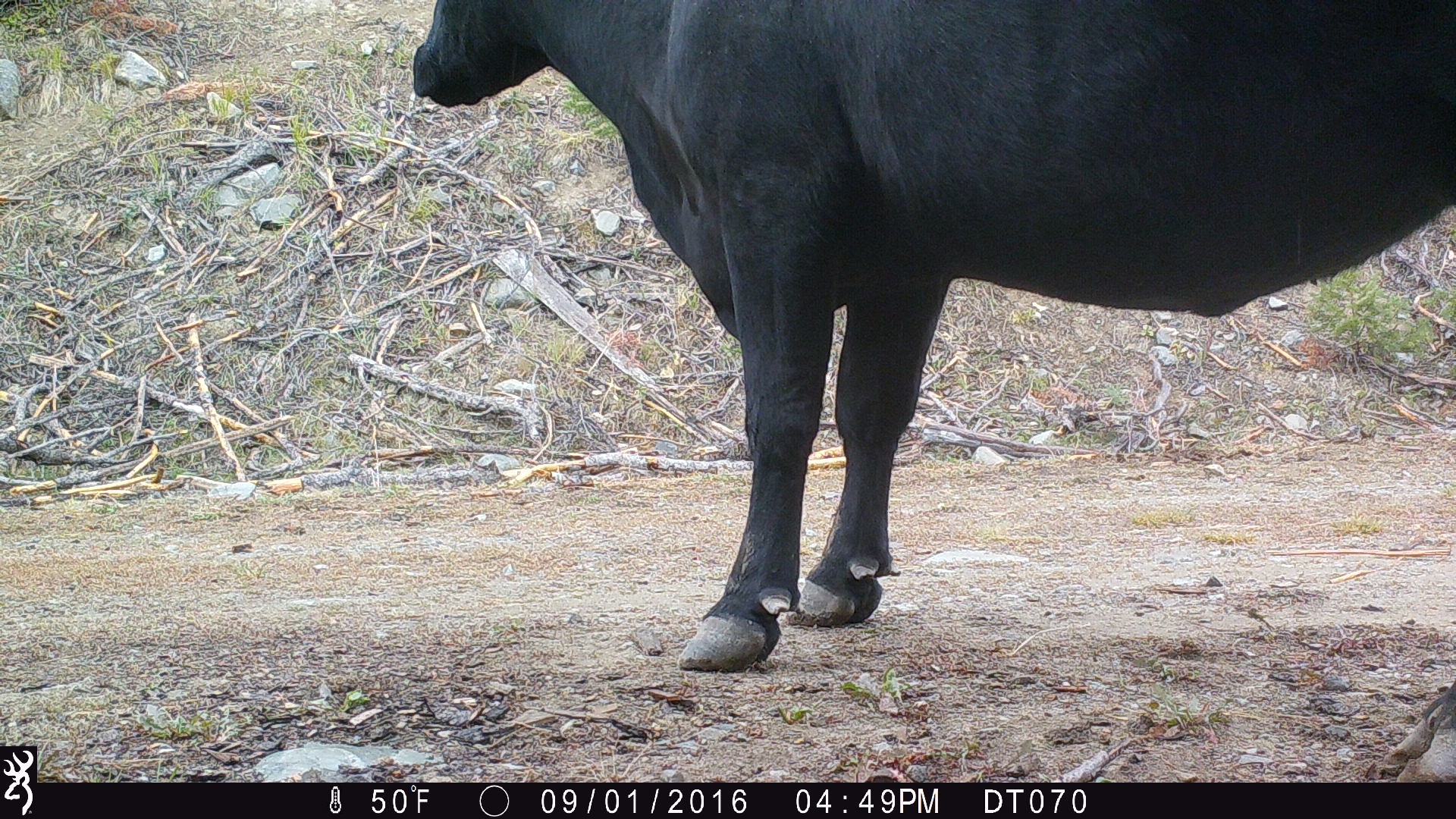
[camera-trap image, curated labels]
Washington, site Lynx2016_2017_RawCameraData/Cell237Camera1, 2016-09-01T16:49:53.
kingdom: Animalia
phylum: Chordata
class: Mammalia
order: Artiodactyla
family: Bovidae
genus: Bos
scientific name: Bos taurus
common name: domestic cattle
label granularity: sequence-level